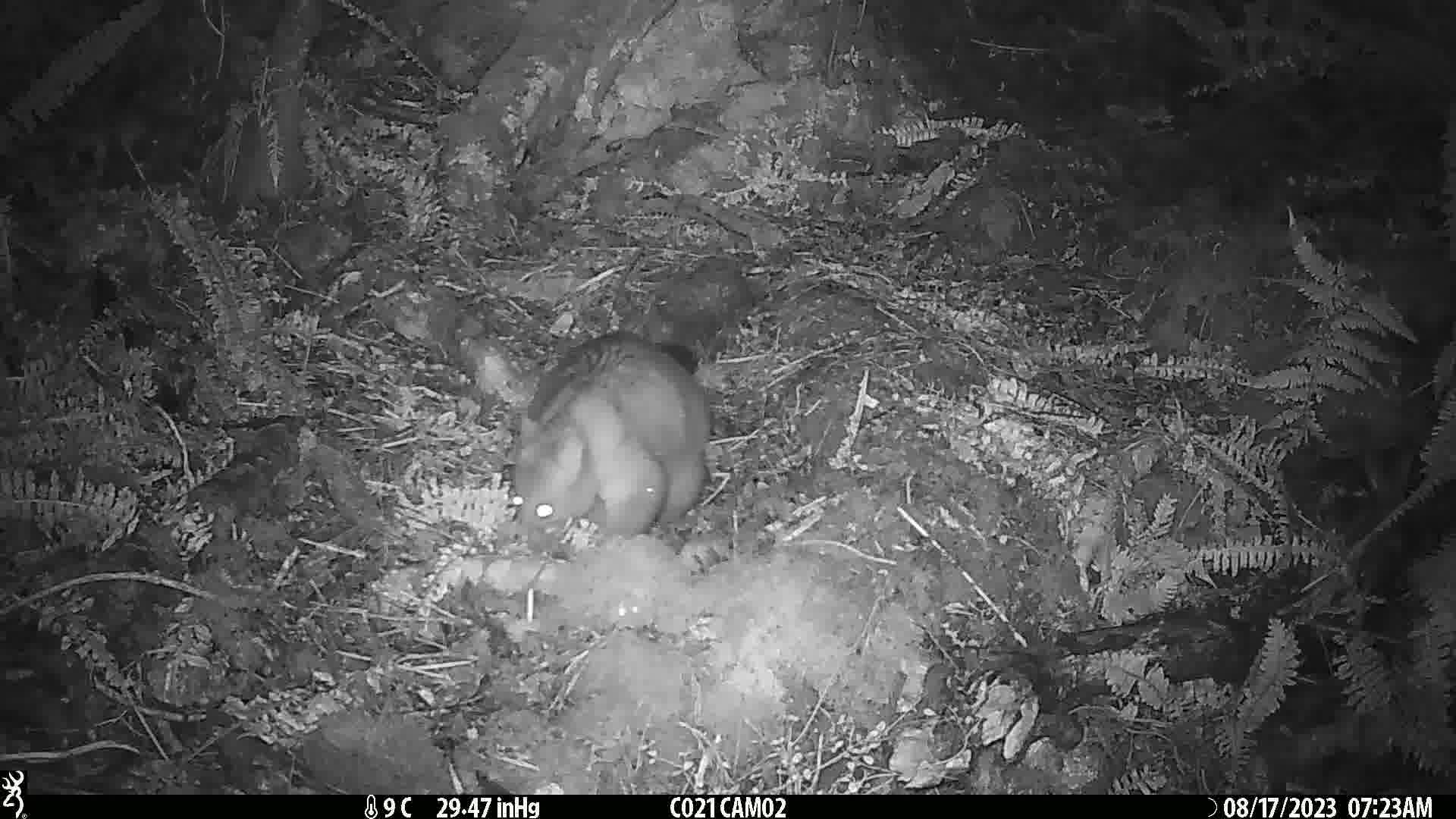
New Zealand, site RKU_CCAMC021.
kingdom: Animalia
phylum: Chordata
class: Mammalia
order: Diprotodontia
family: Phalangeridae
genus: Trichosurus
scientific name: Trichosurus vulpecula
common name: common brushtail possum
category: possum